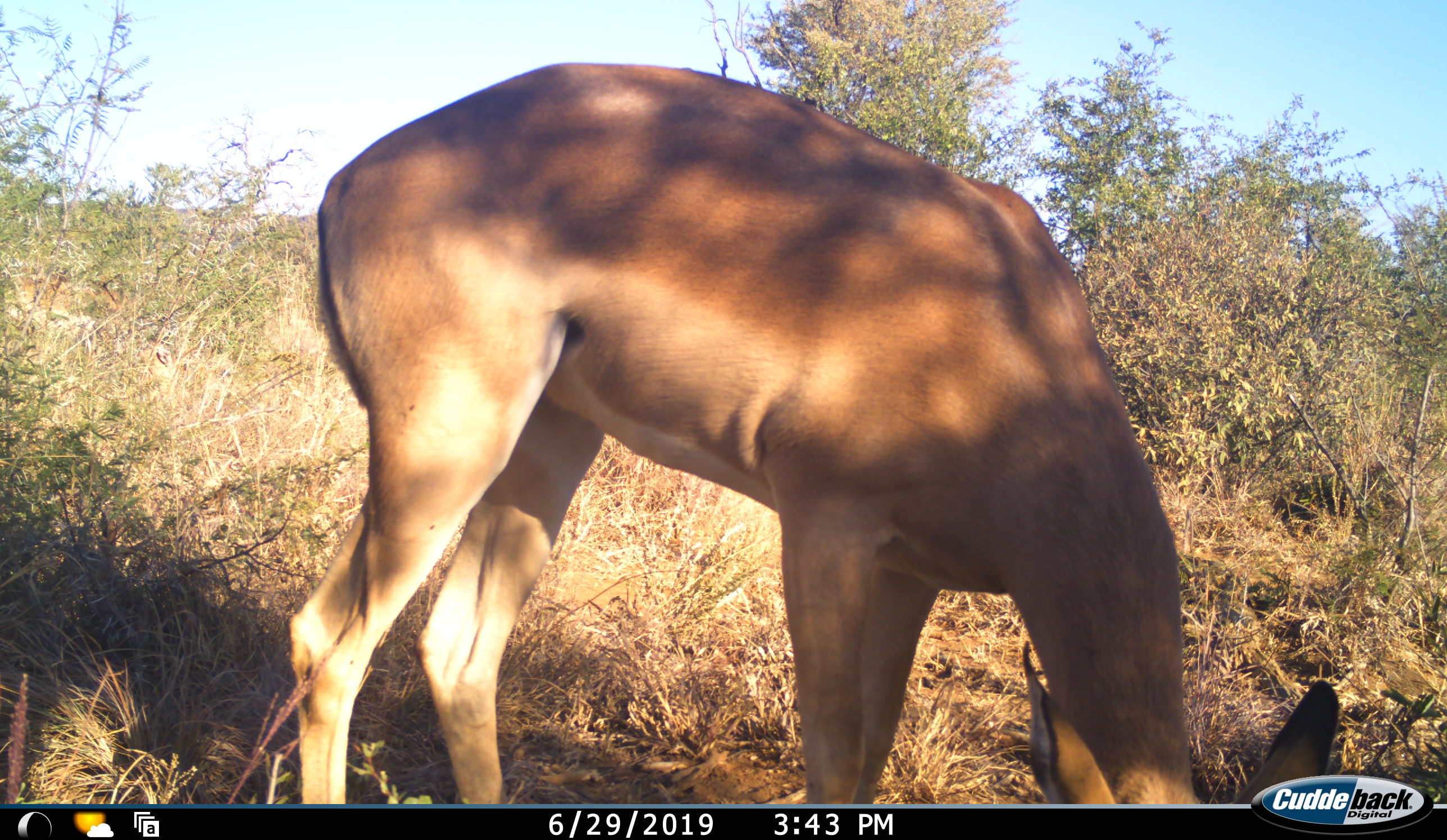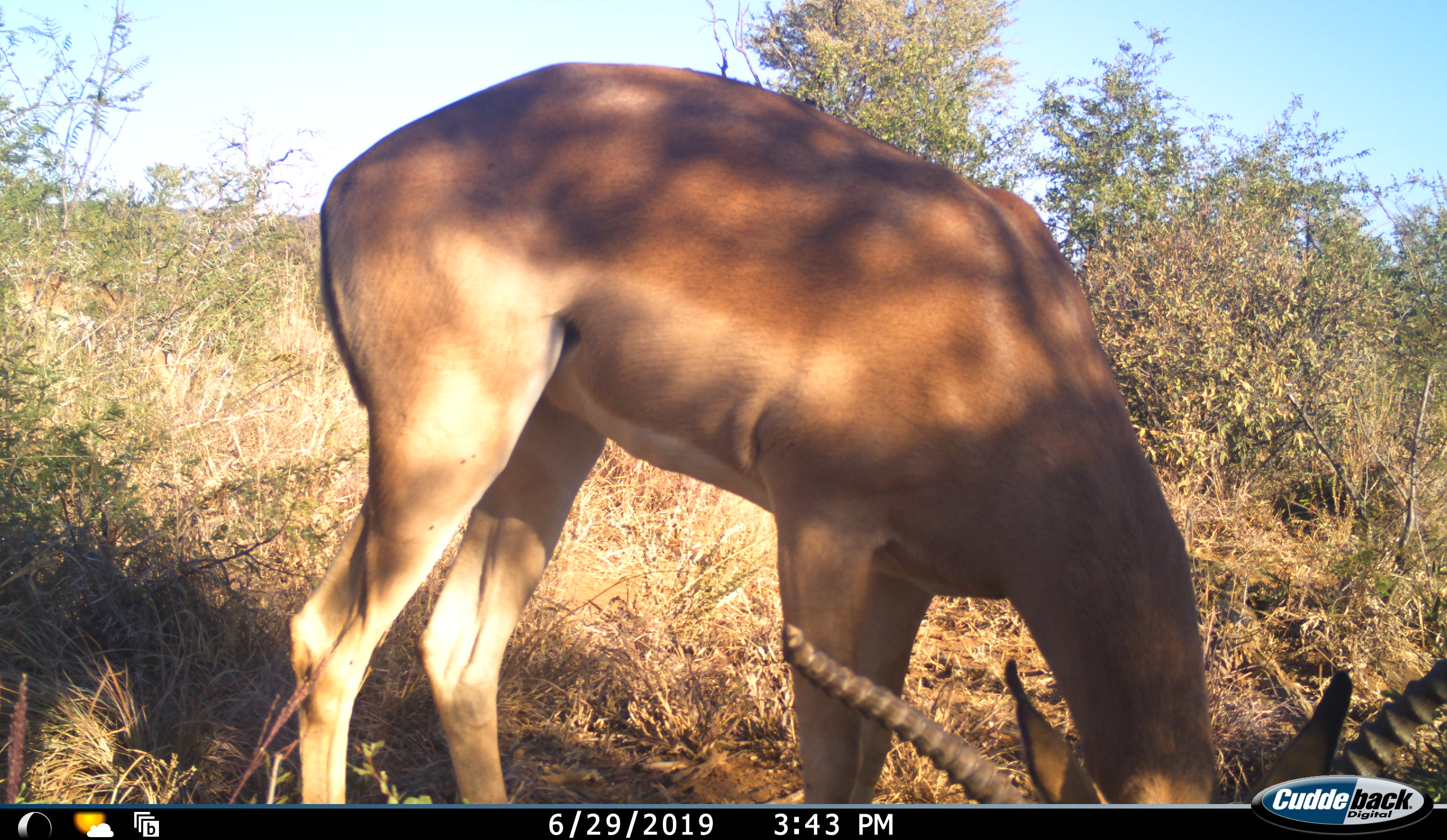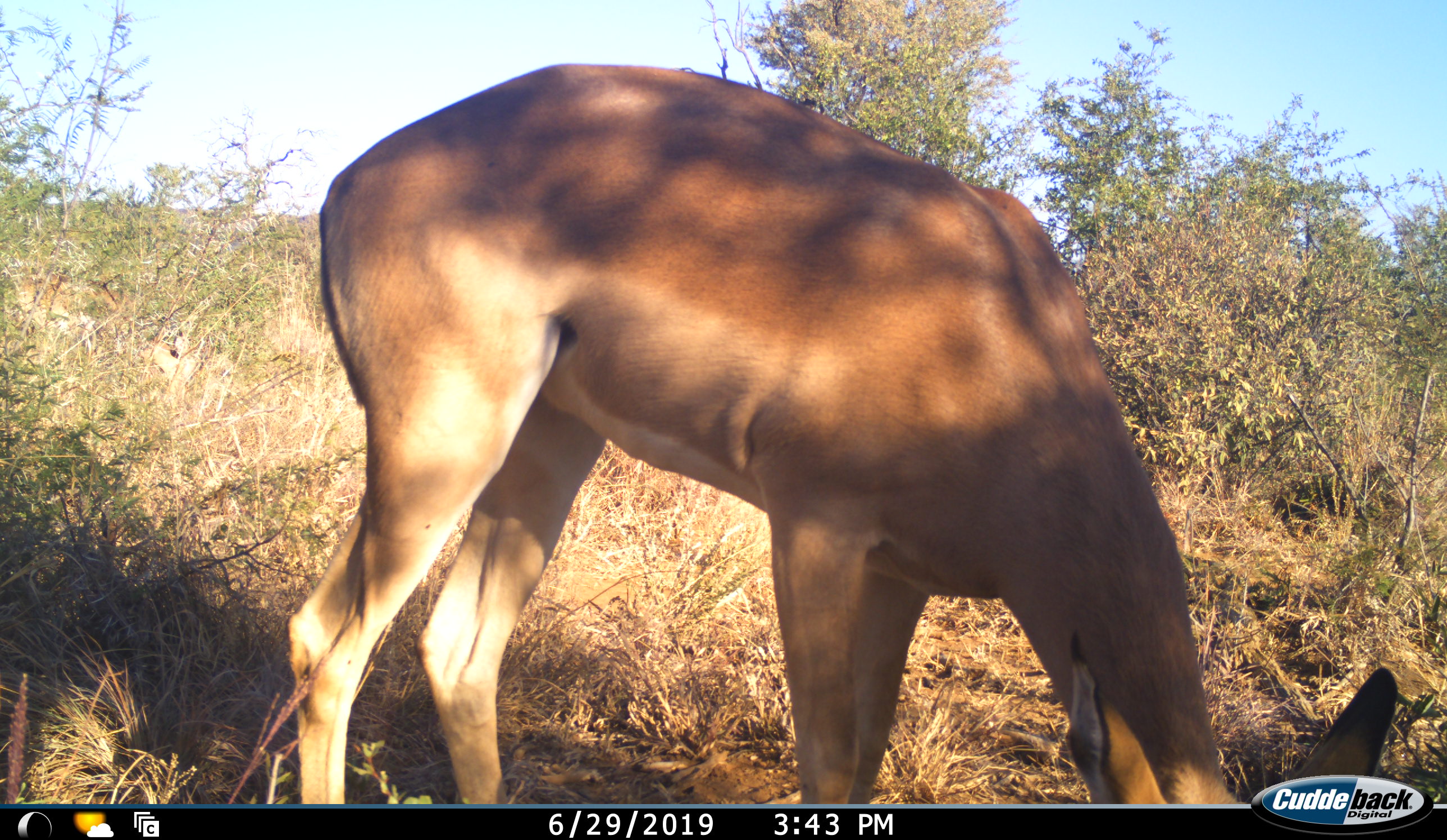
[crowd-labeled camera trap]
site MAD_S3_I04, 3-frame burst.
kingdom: Animalia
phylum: Chordata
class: Mammalia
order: Artiodactyla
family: Bovidae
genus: Aepyceros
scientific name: Aepyceros melampus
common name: impala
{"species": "impala (Aepyceros melampus)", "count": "1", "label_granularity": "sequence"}